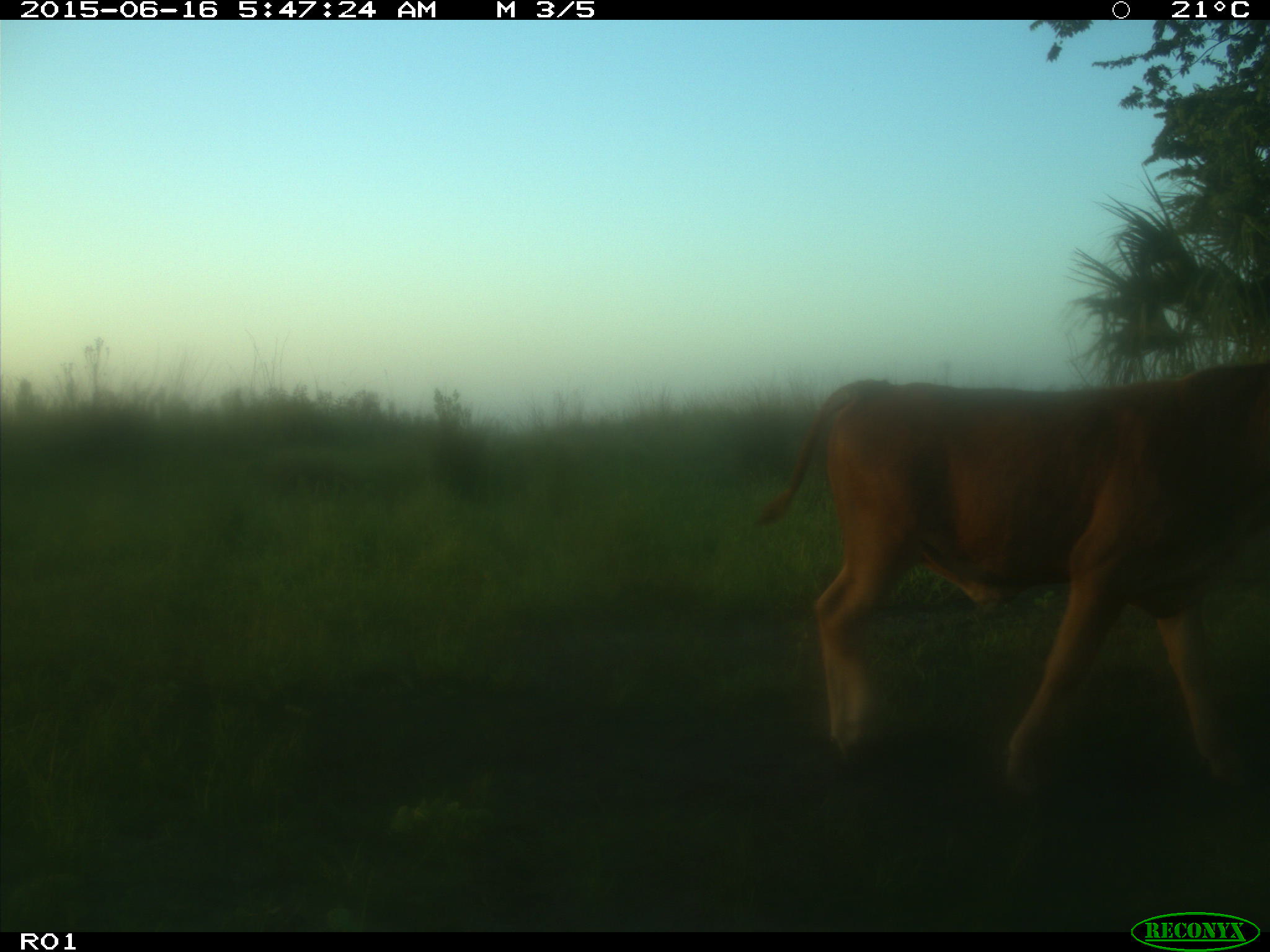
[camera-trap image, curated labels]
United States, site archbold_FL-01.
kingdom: Animalia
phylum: Chordata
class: Mammalia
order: Artiodactyla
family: Bovidae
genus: Bos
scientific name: Bos taurus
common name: domestic cow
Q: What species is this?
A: Bos taurus (domestic cow).